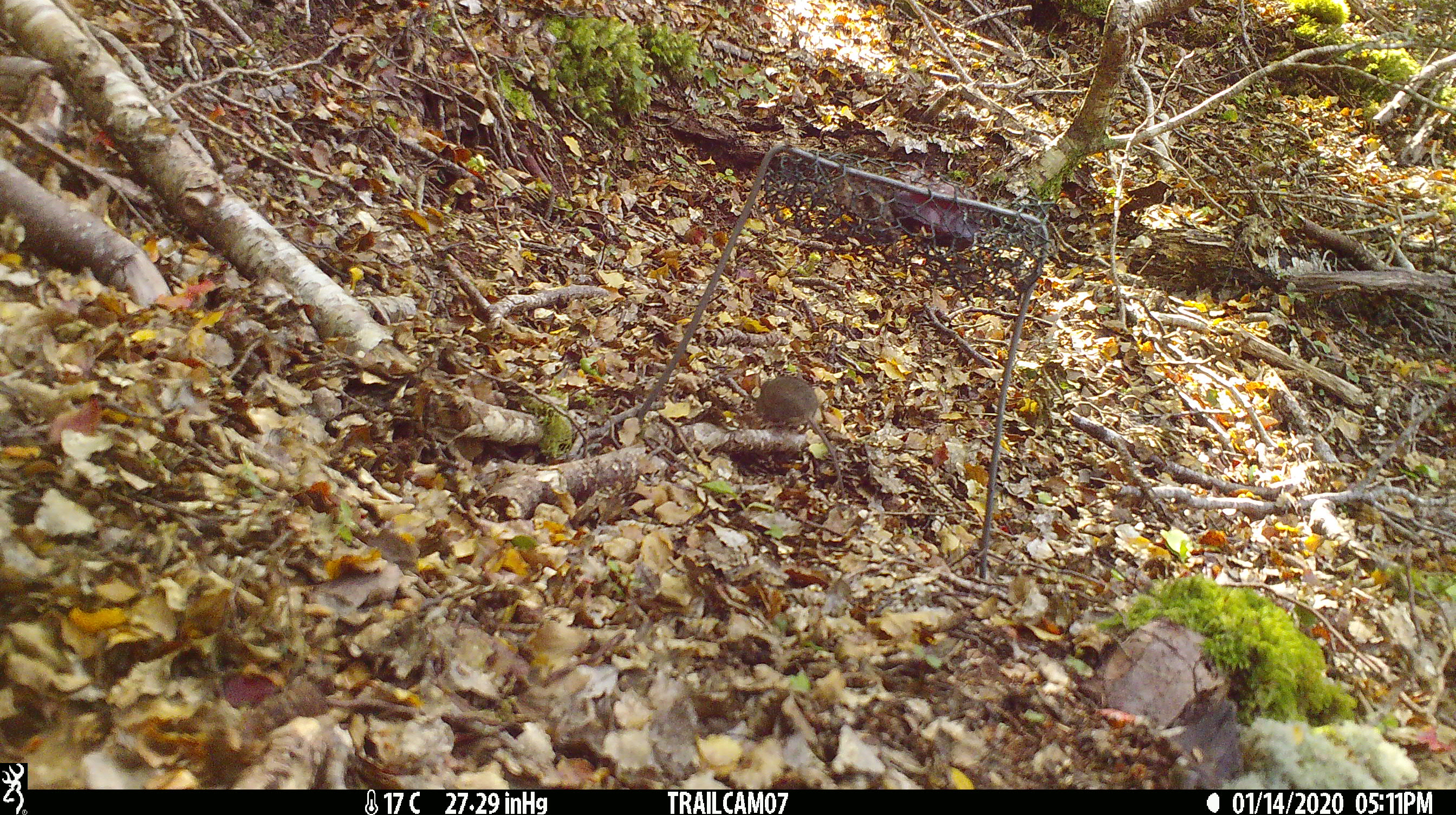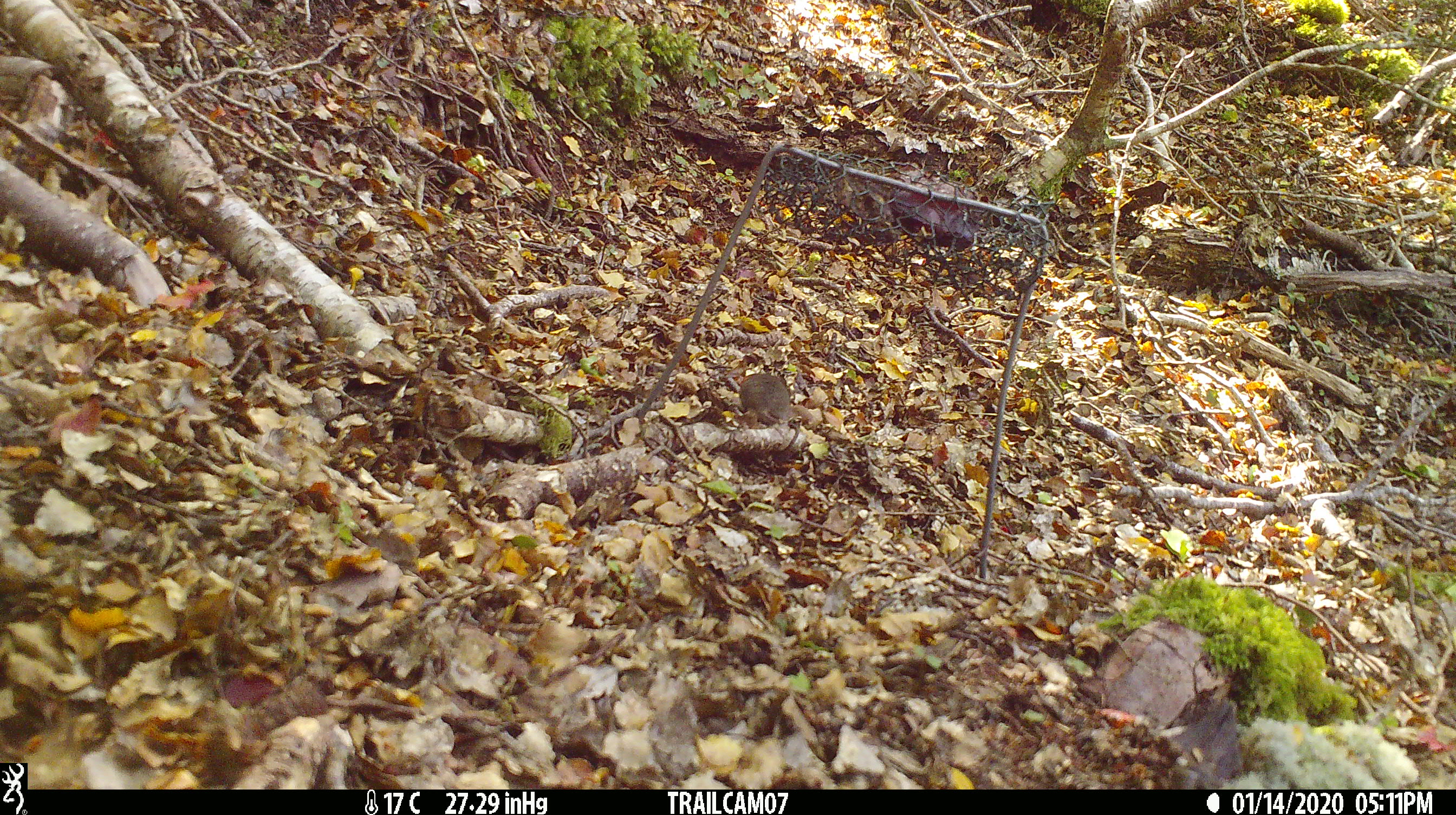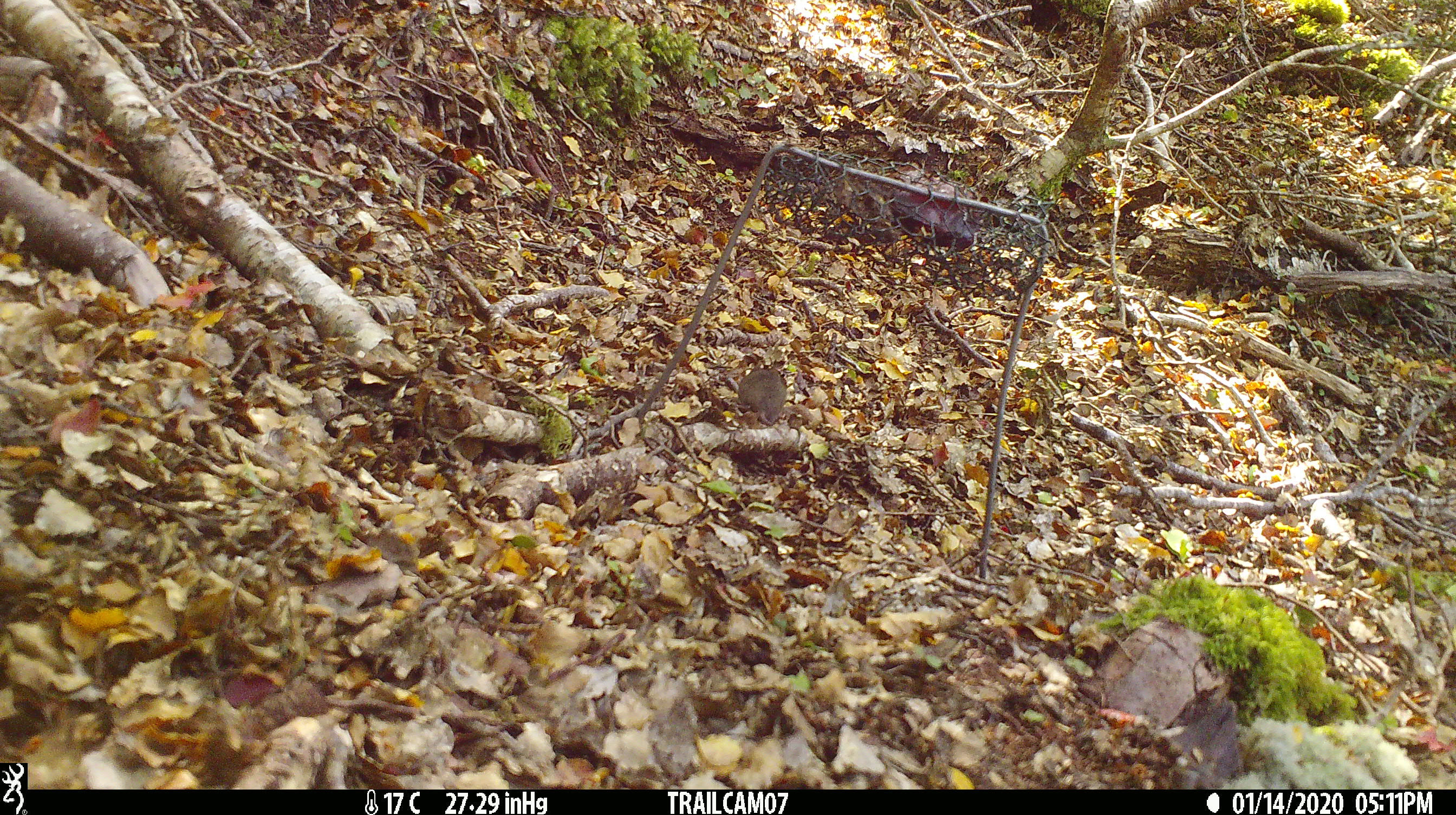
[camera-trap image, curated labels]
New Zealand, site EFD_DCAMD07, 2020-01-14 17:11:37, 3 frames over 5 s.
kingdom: Animalia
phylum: Chordata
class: Mammalia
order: Rodentia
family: Muridae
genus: Mus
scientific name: Mus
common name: mouse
Mouse (Mus).